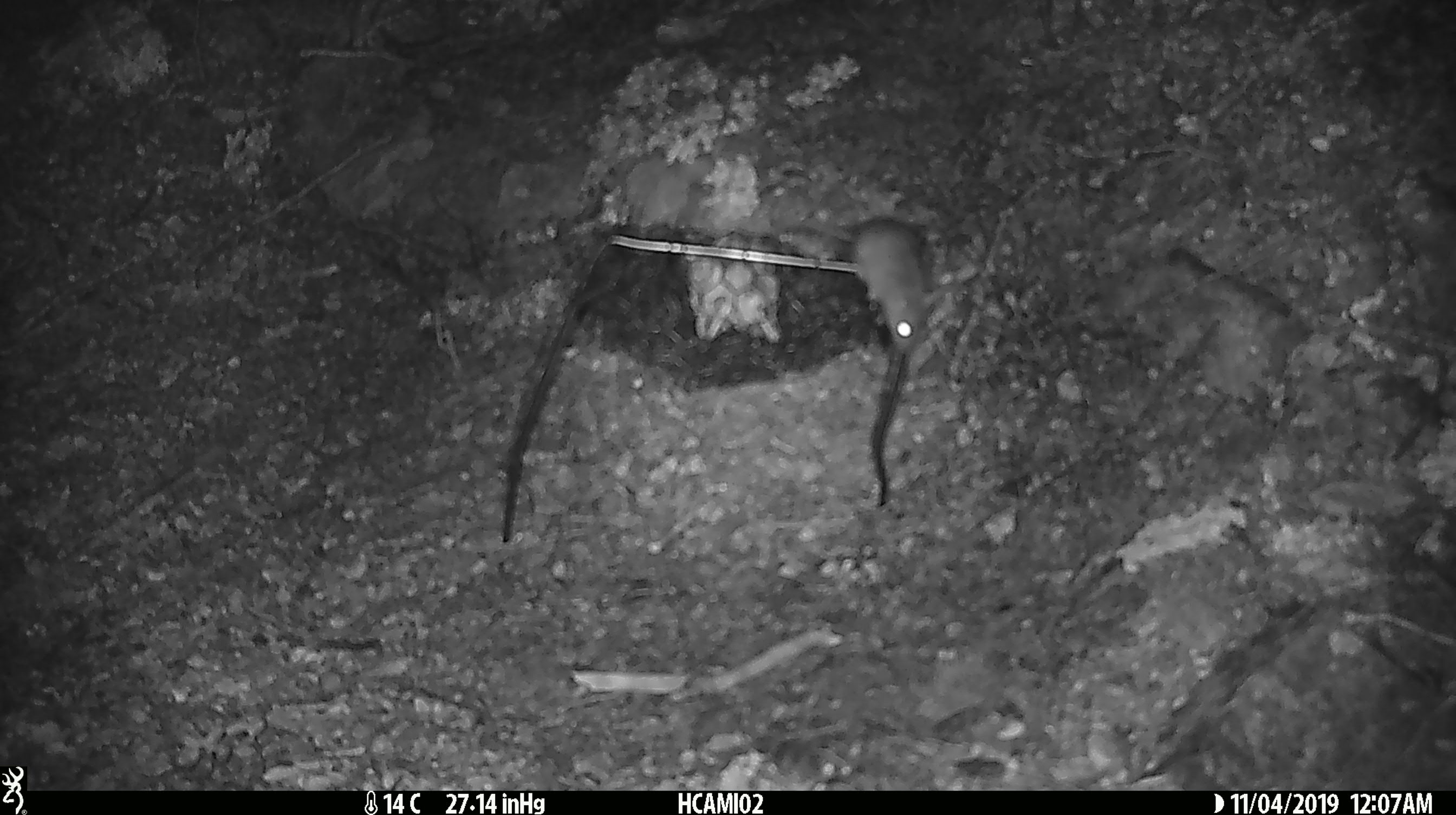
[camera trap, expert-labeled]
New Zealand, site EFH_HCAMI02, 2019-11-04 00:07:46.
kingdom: Animalia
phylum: Chordata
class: Mammalia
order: Rodentia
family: Muridae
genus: Mus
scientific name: Mus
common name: mouse